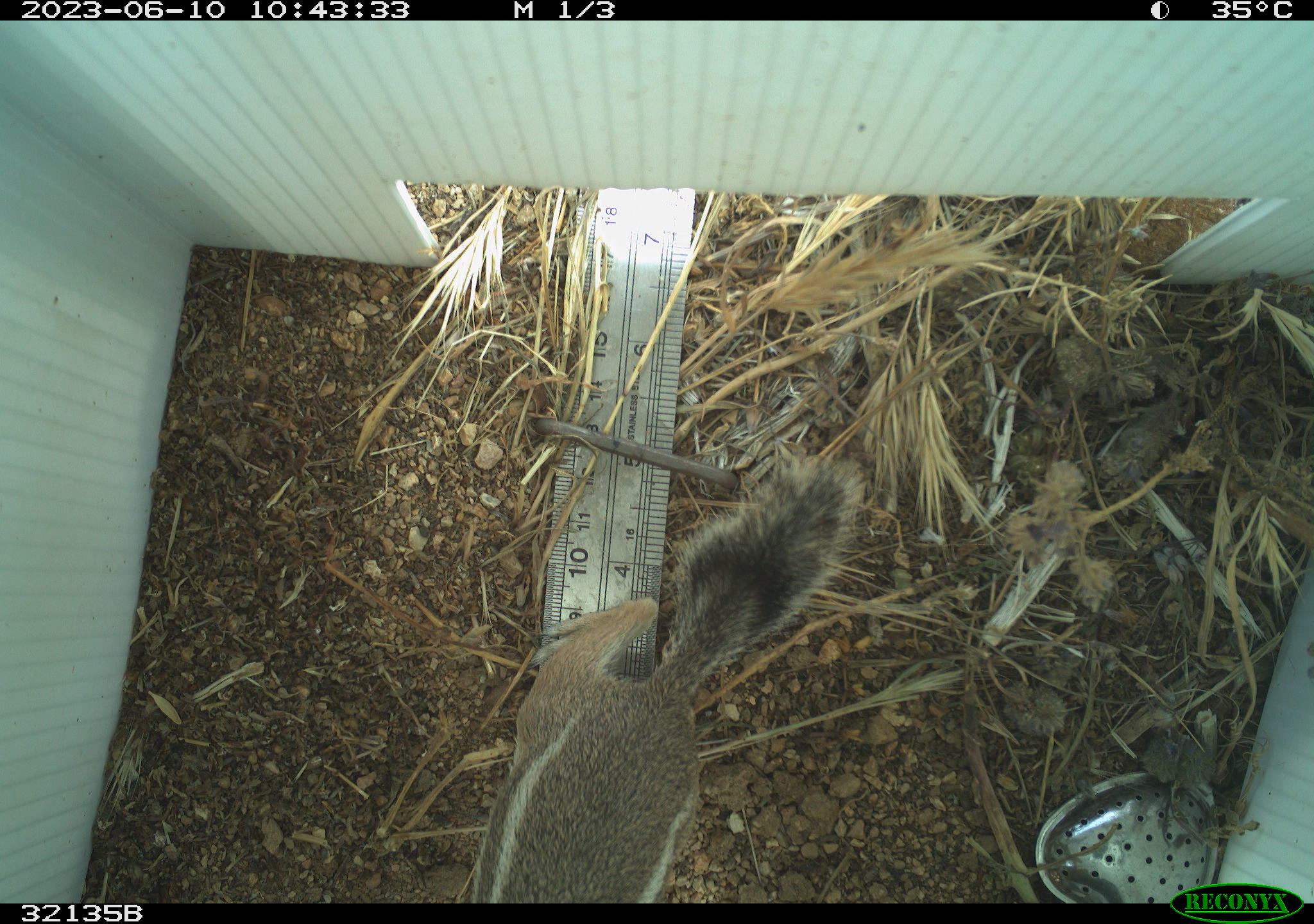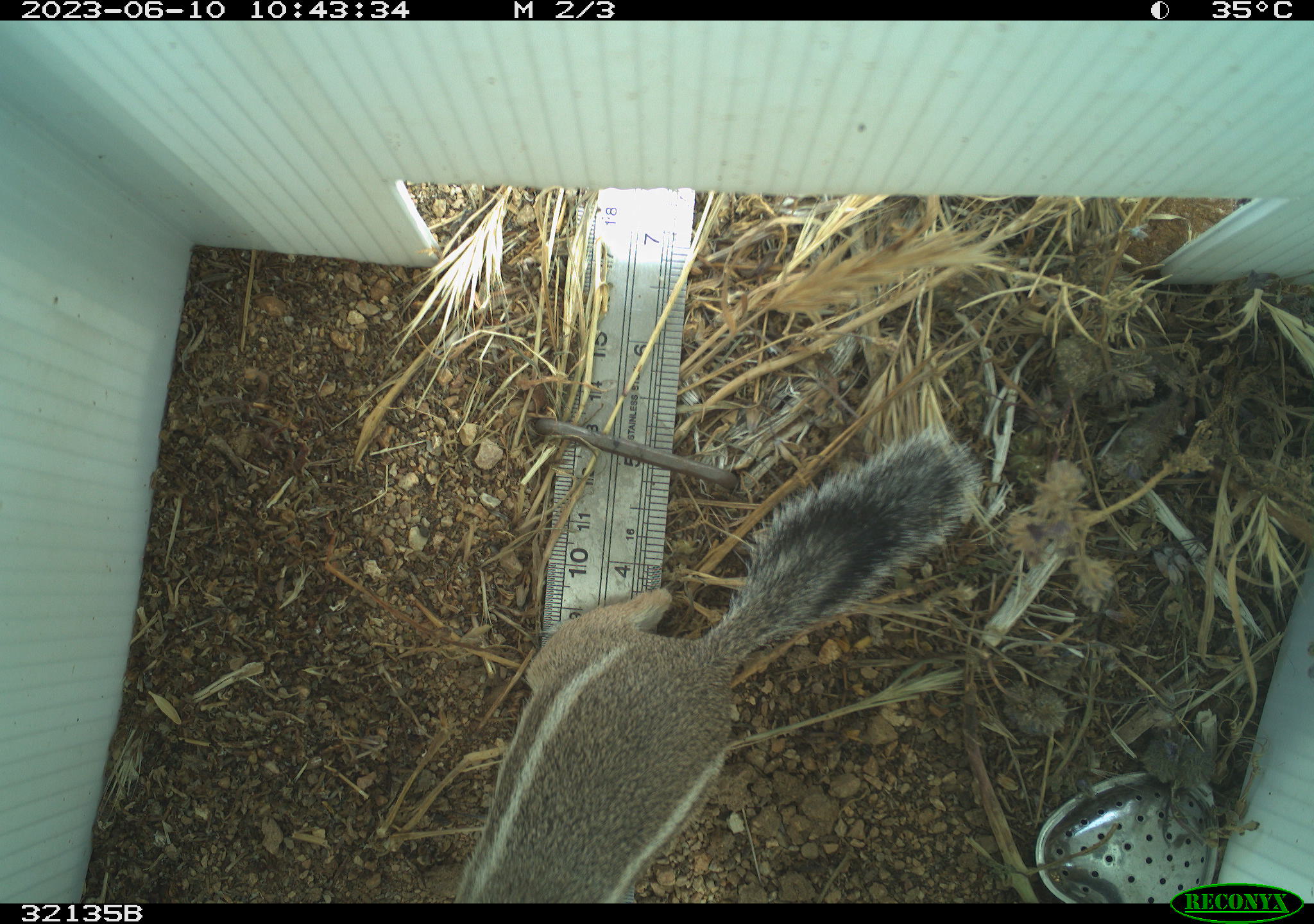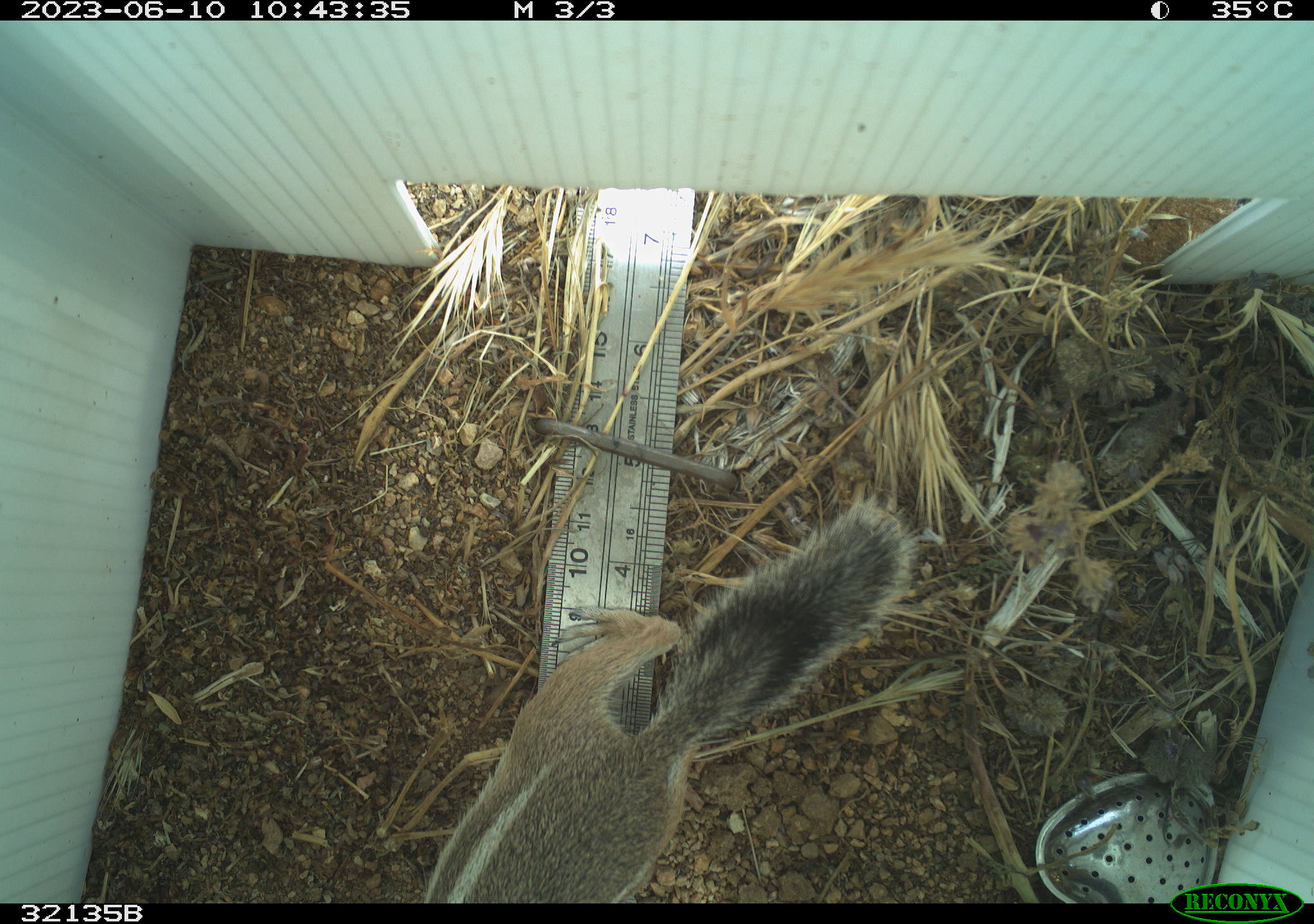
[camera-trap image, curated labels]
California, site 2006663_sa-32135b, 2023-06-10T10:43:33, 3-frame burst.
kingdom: Animalia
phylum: Chordata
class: Mammalia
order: Rodentia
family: Sciuridae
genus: Ammospermophilus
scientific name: Ammospermophilus leucurus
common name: white-tailed antelope squirrel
White-tailed antelope squirrel (Ammospermophilus leucurus).